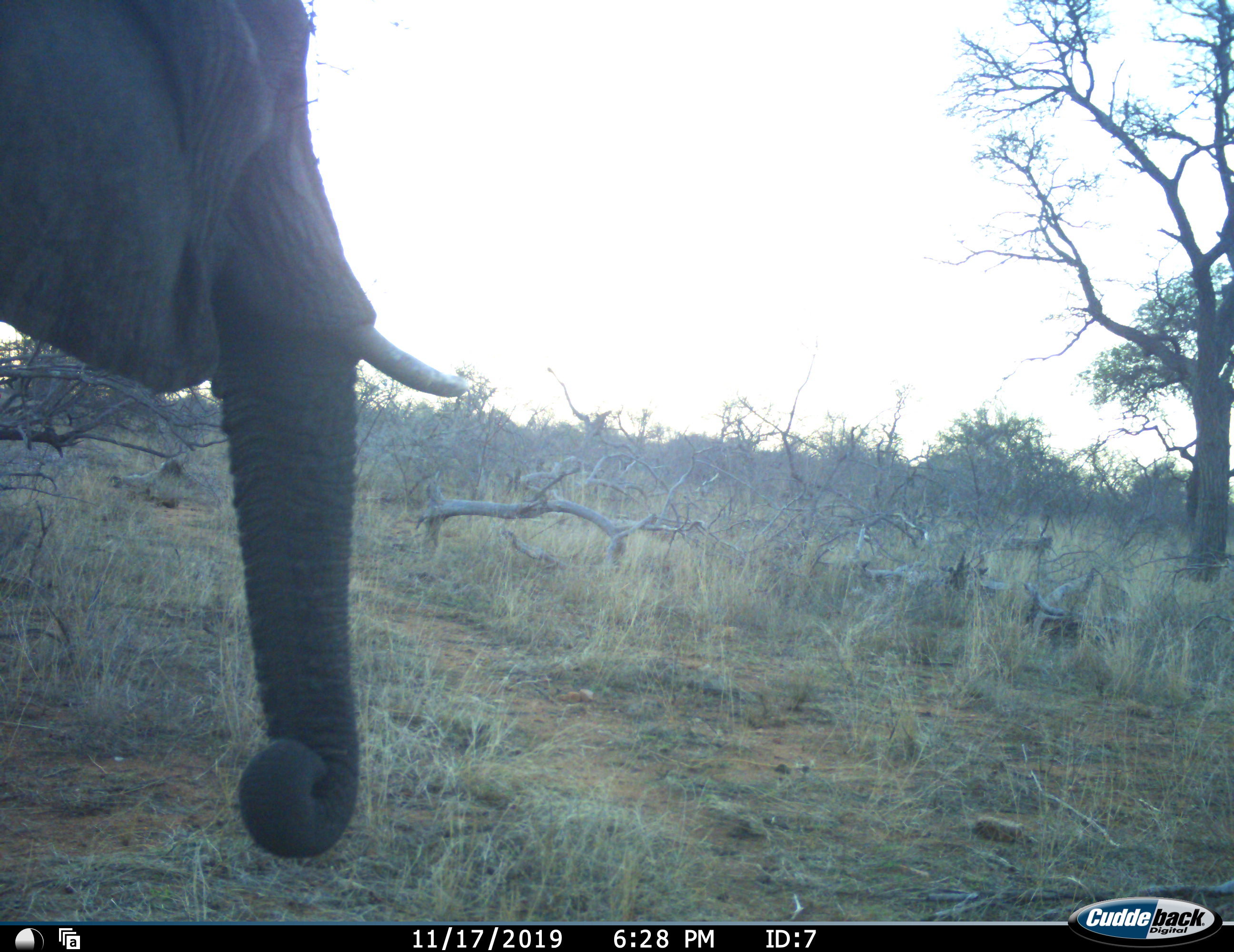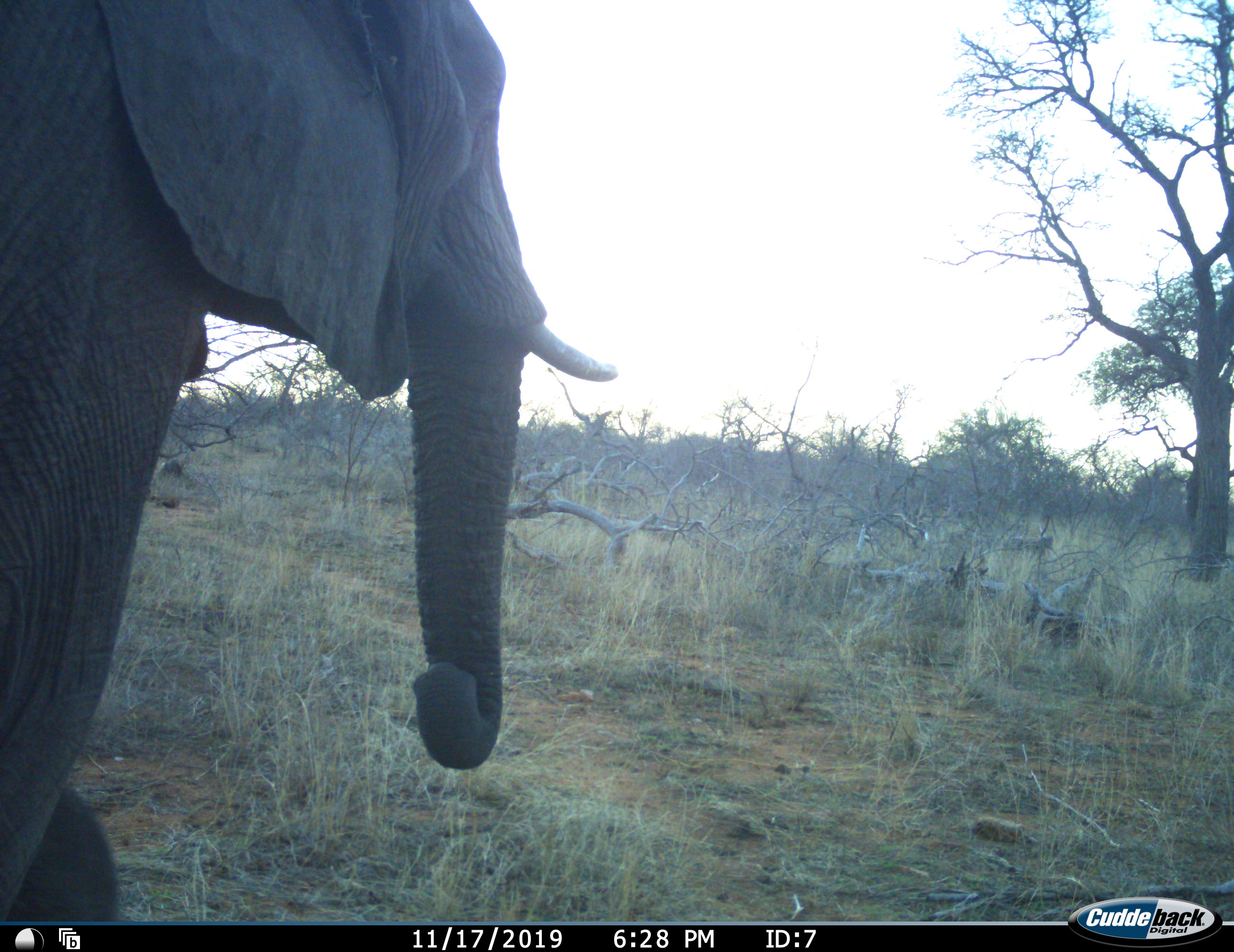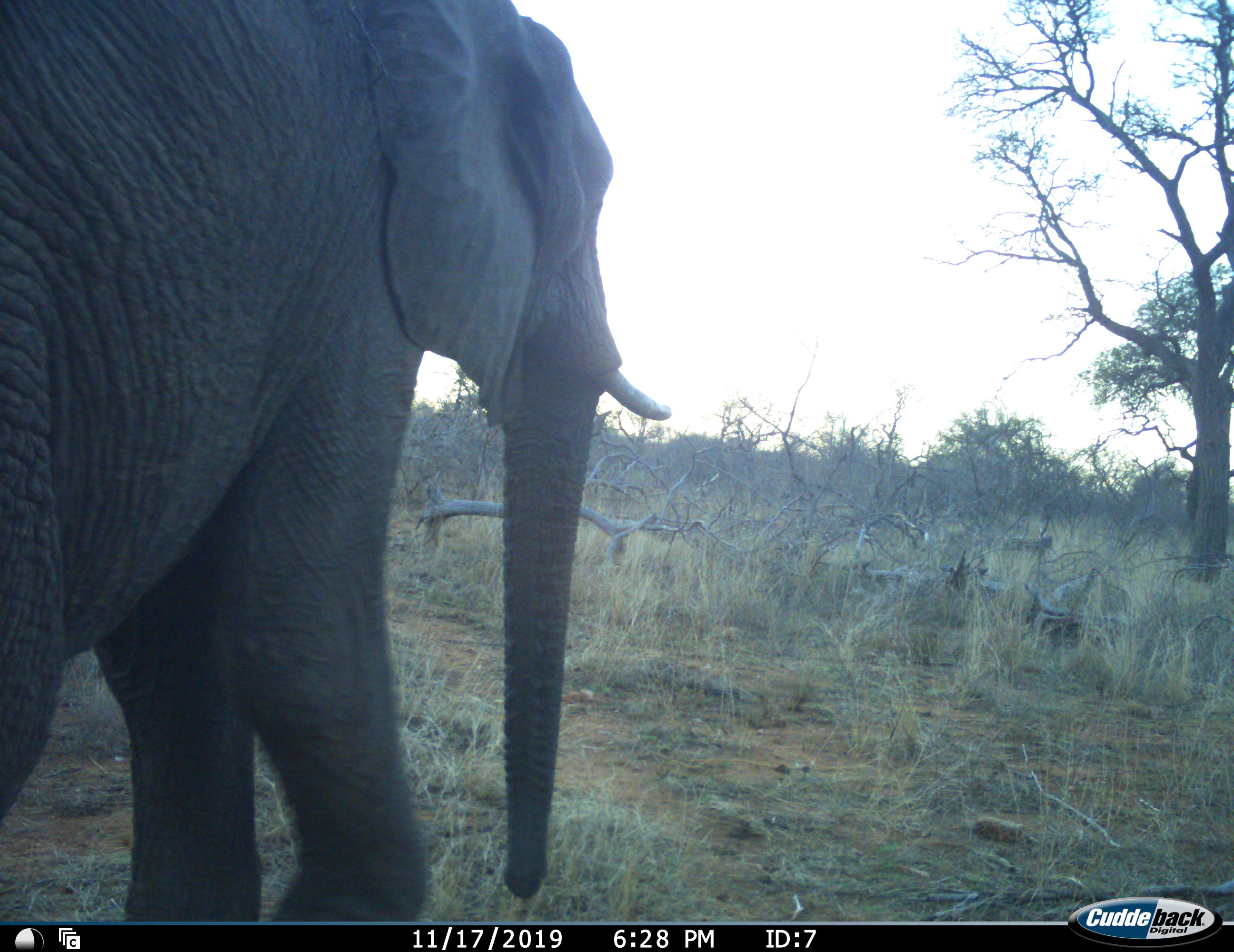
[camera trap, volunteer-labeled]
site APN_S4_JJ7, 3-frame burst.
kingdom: Animalia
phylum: Chordata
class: Mammalia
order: Proboscidea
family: Elephantidae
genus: Loxodonta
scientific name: Loxodonta africana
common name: african bush elephant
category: elephant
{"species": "elephant (african bush elephant) (Loxodonta africana)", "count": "1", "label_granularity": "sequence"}